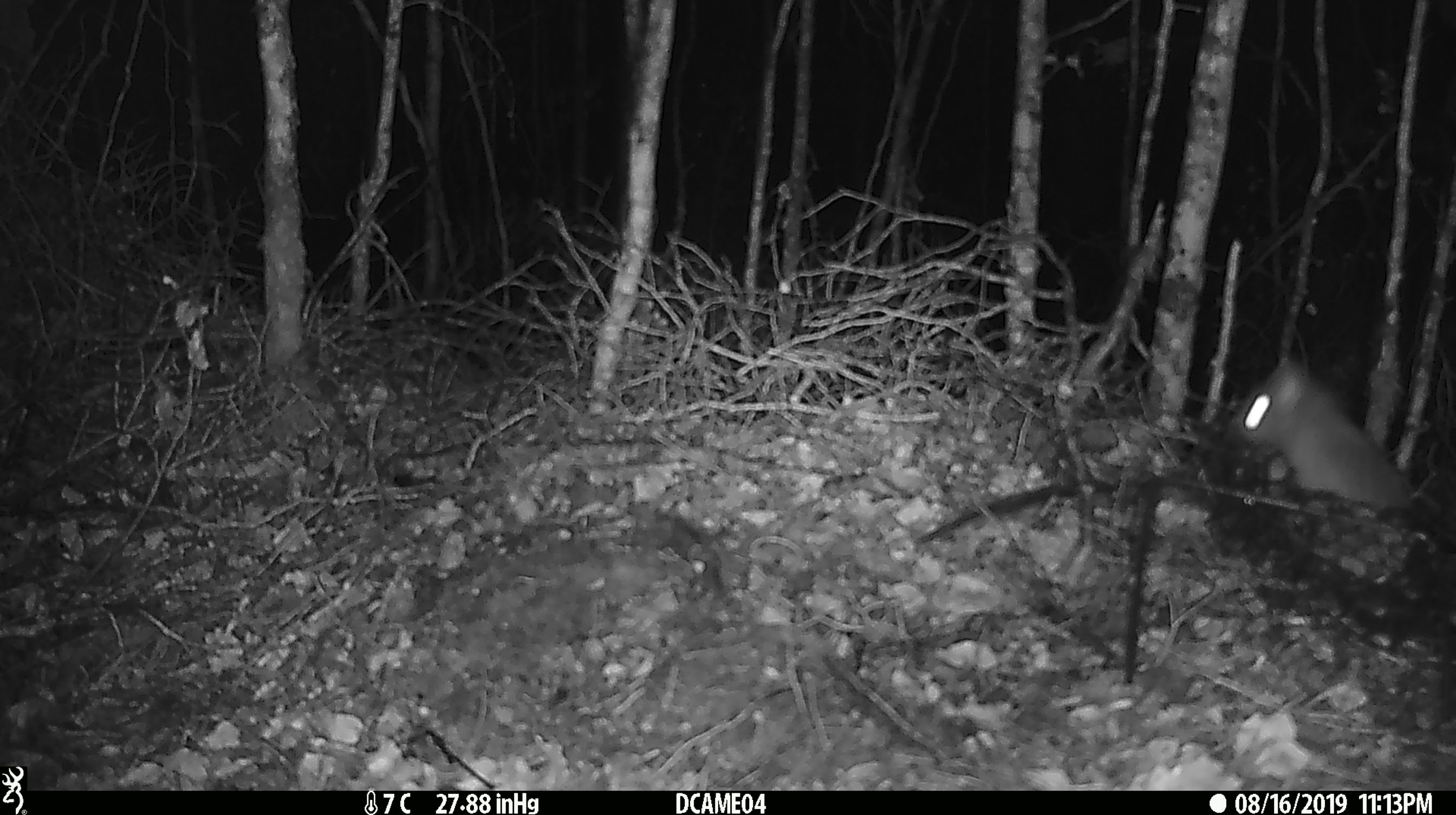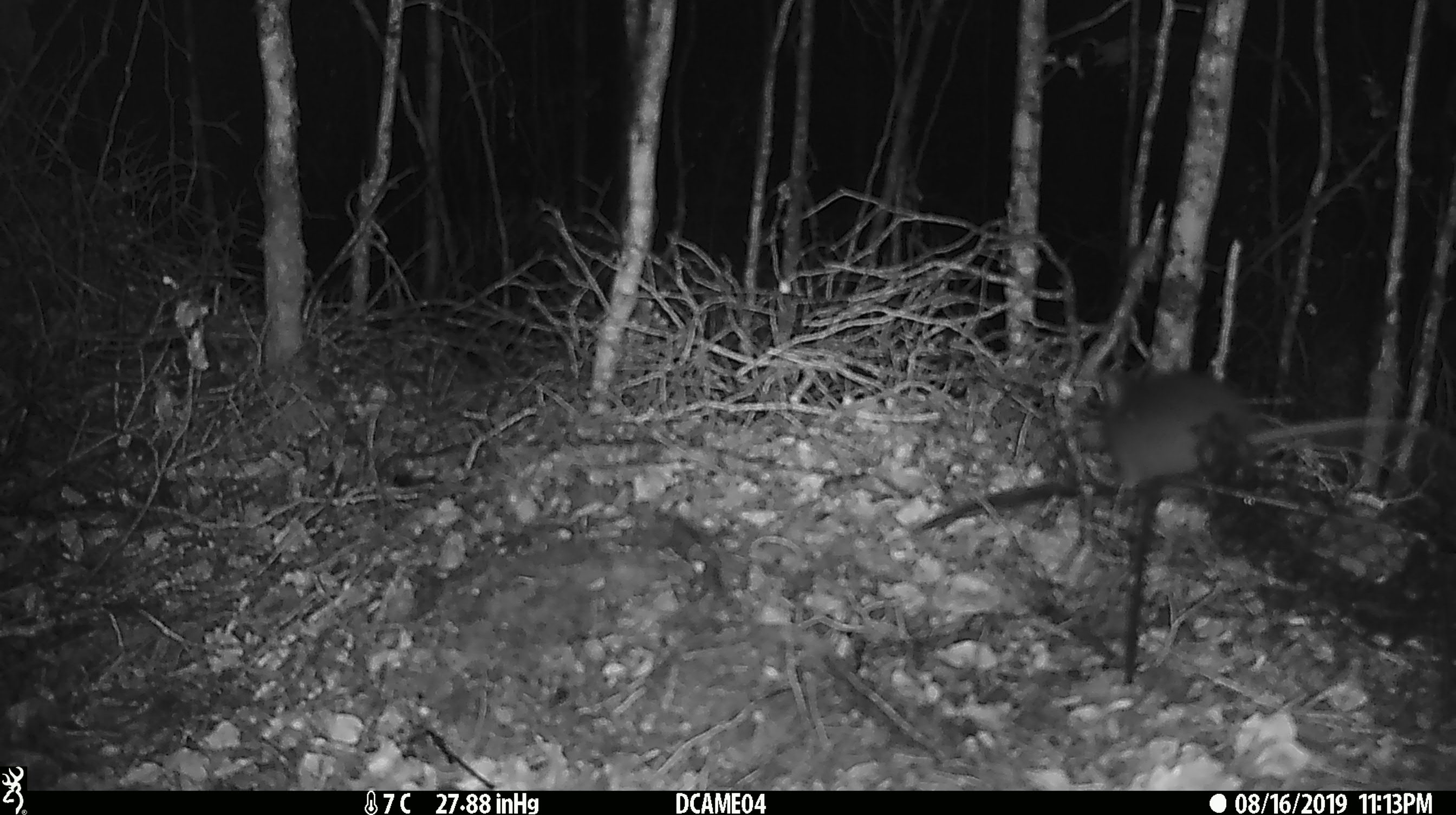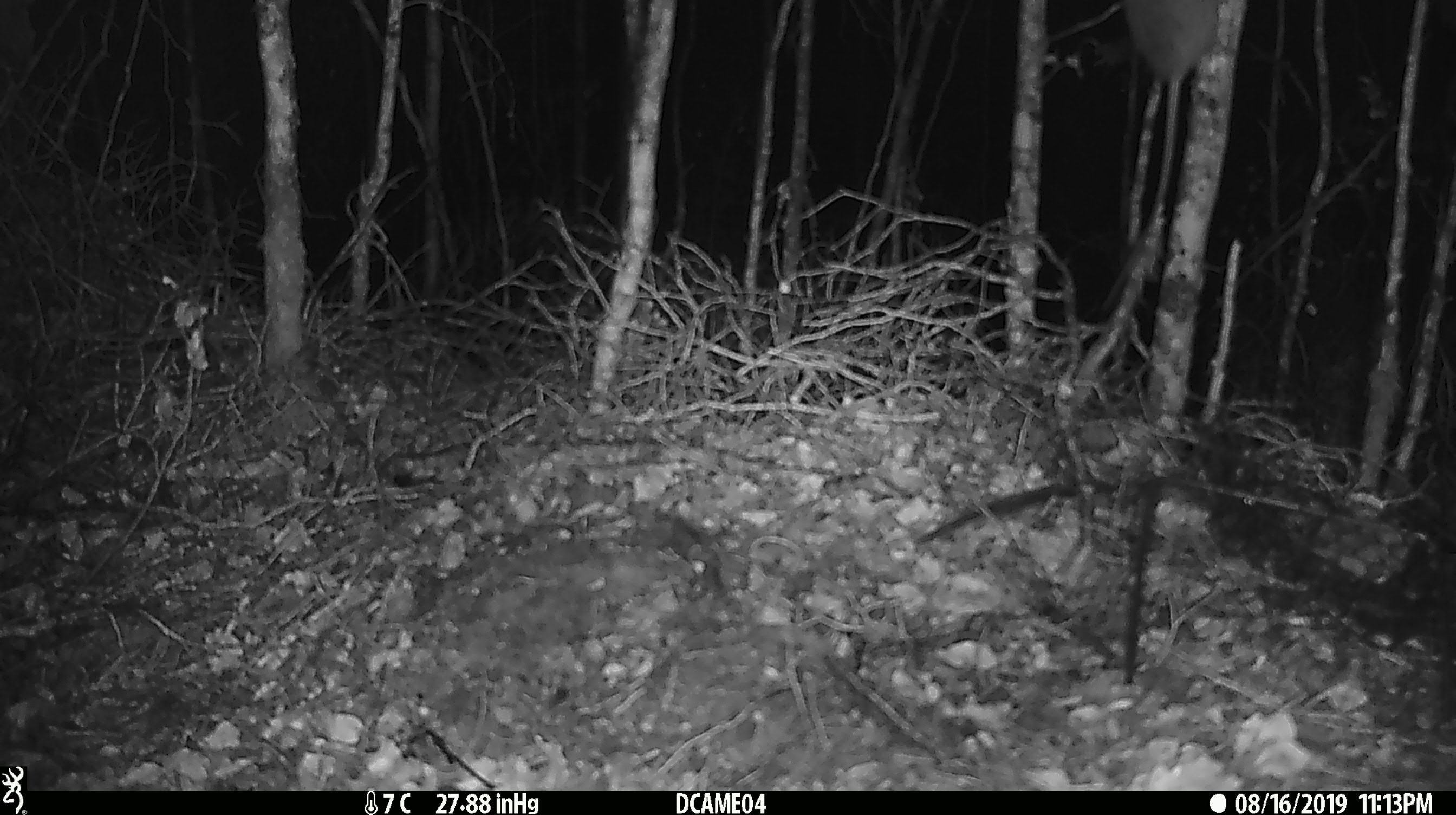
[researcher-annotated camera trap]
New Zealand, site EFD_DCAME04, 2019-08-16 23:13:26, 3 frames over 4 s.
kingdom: Animalia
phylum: Chordata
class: Mammalia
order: Rodentia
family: Muridae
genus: Rattus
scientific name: Rattus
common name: rat